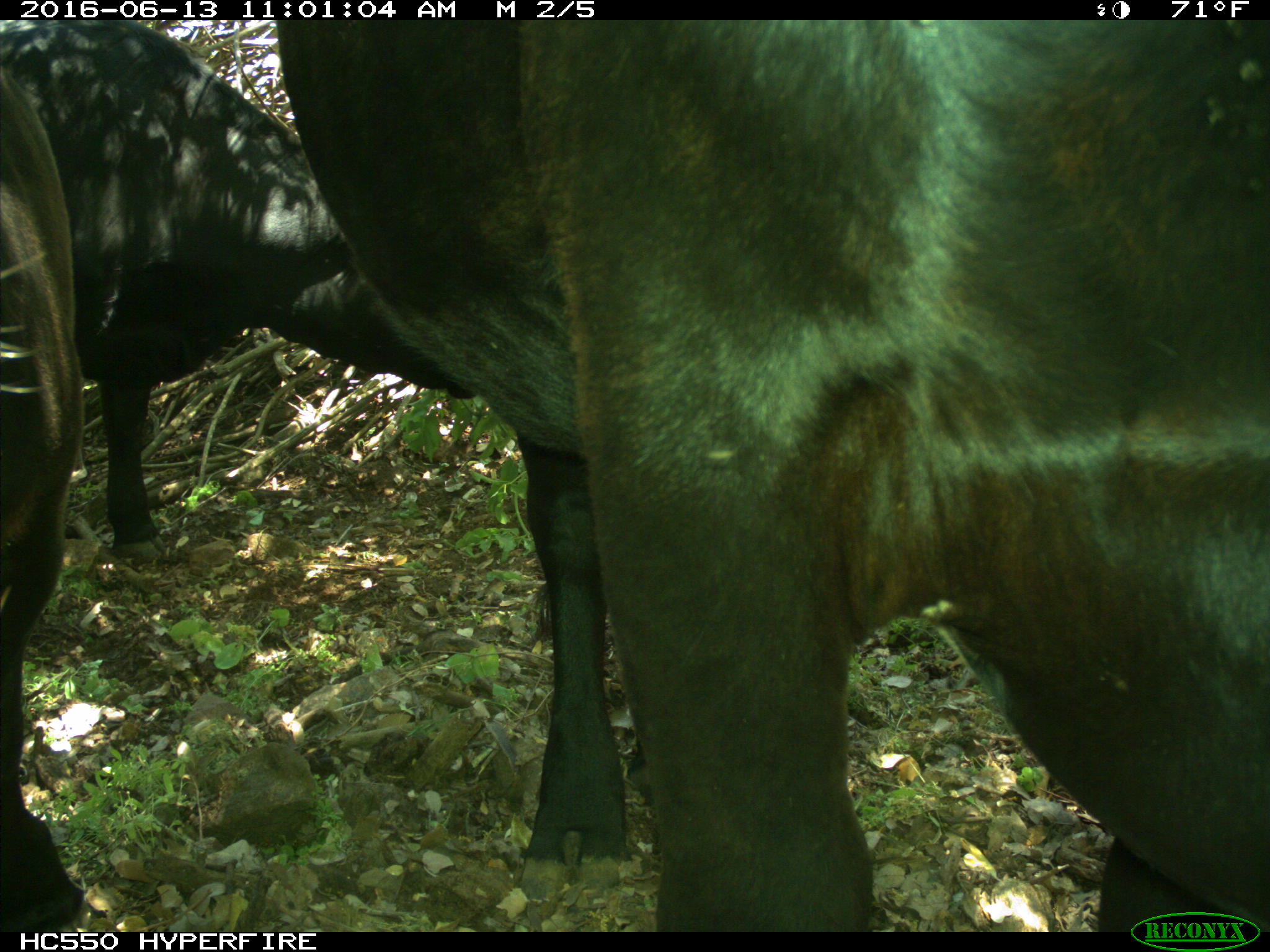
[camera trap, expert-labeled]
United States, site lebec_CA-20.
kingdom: Animalia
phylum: Chordata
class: Mammalia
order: Artiodactyla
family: Bovidae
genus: Bos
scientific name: Bos taurus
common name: domestic cow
Bos taurus (domestic cow).